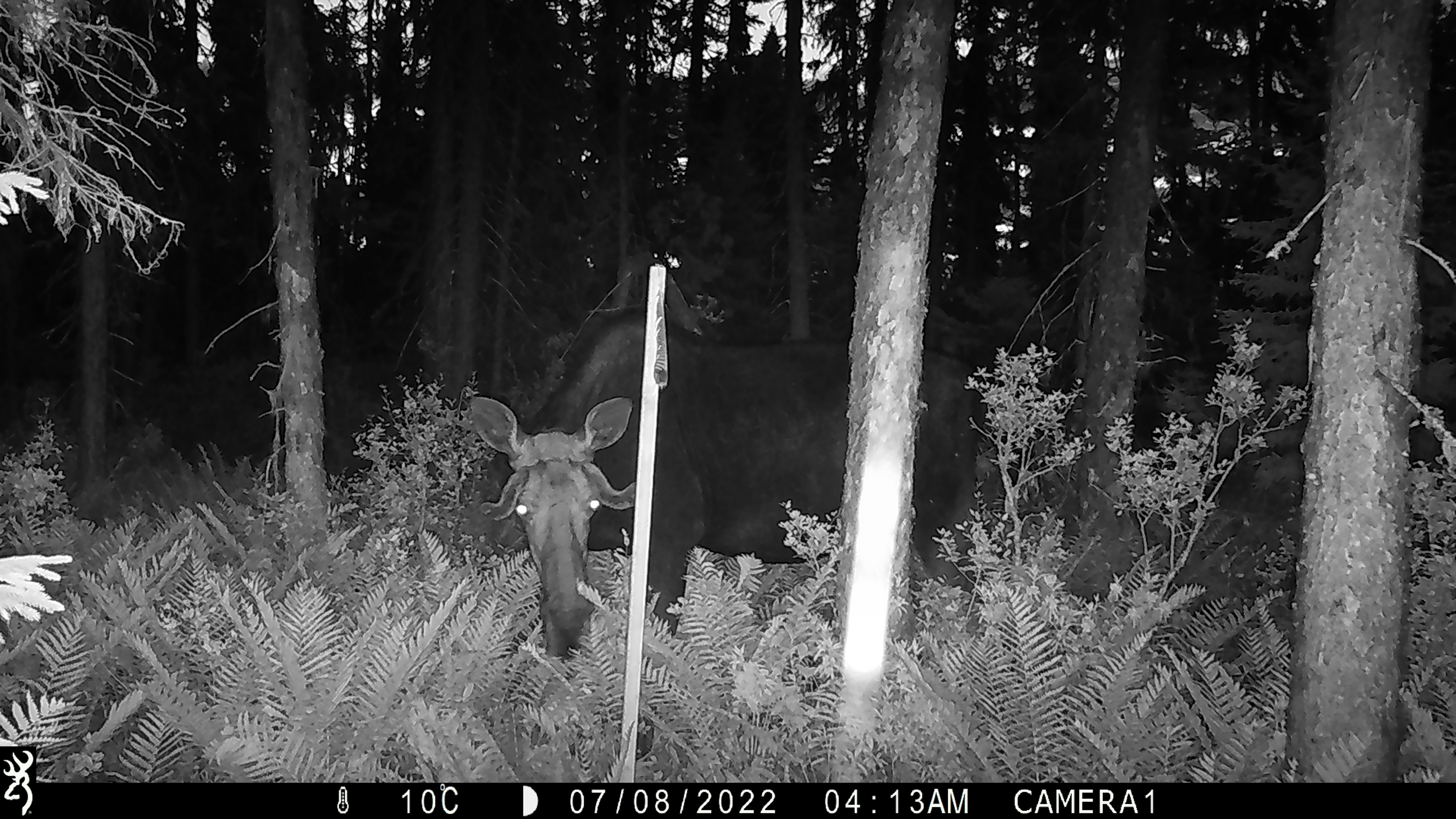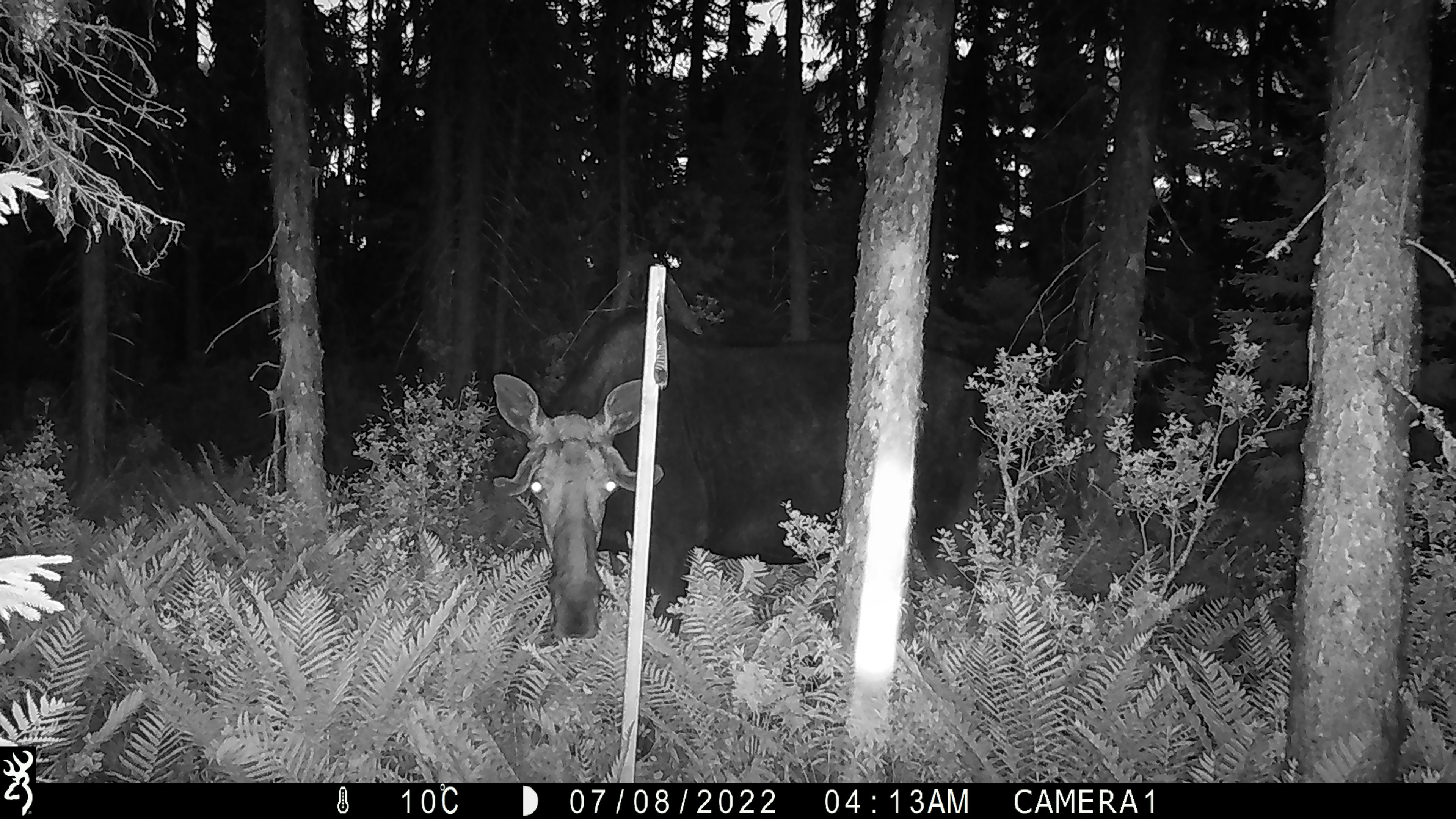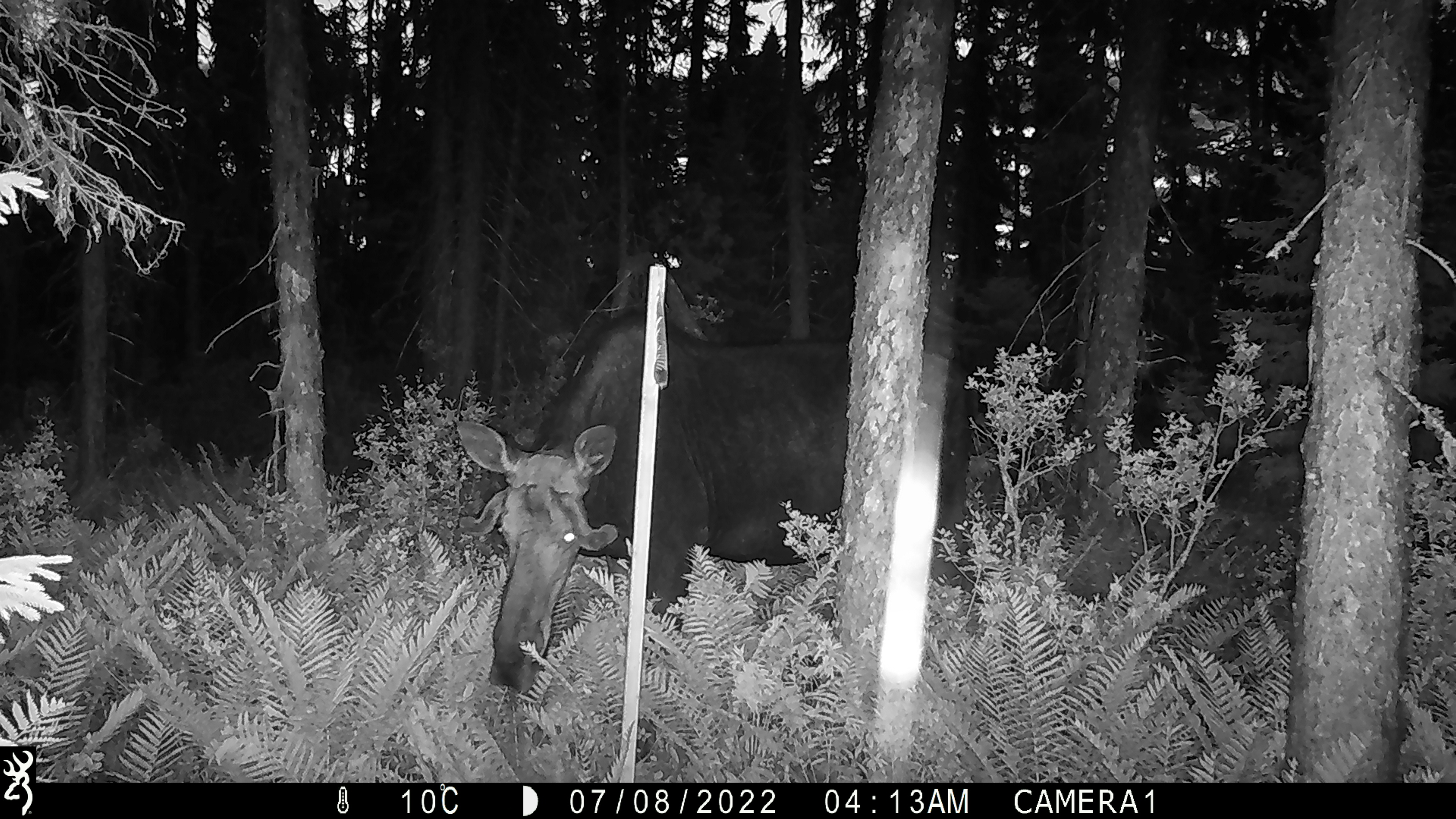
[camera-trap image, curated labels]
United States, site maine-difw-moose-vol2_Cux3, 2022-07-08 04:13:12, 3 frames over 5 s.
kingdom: Animalia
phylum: Chordata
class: Mammalia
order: Artiodactyla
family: Cervidae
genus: Alces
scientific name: Alces alces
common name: moose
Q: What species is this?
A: Moose (Alces alces).